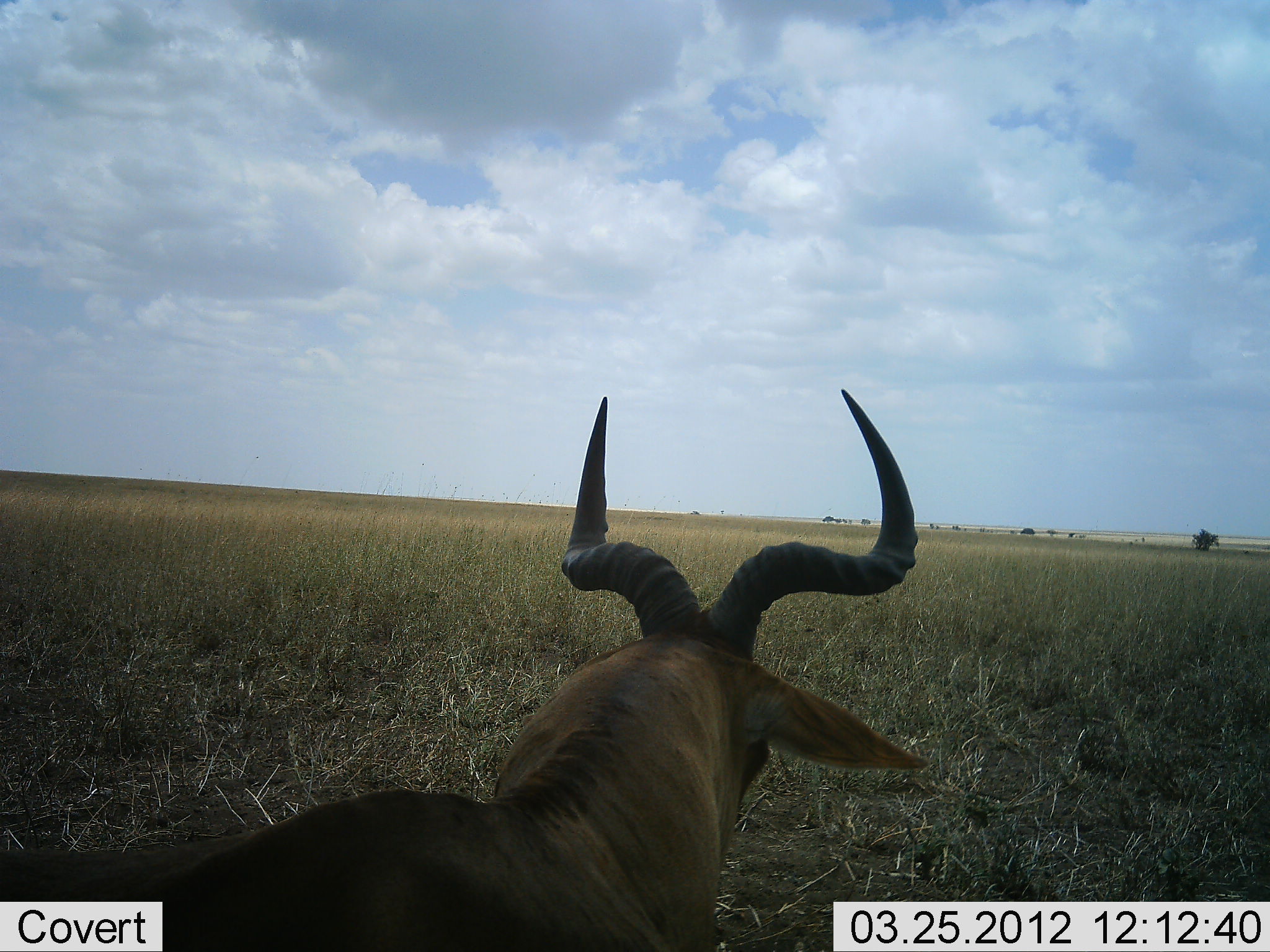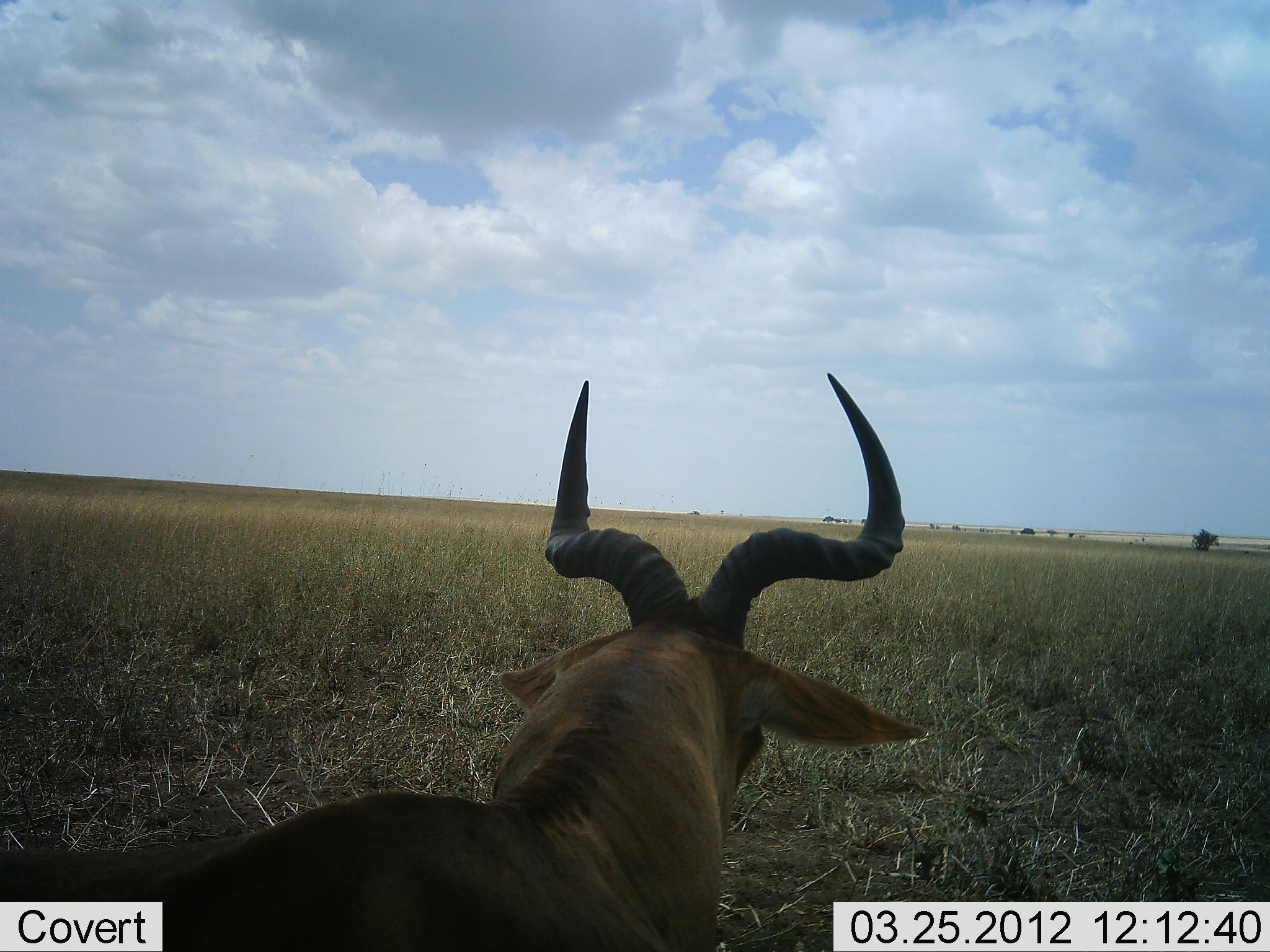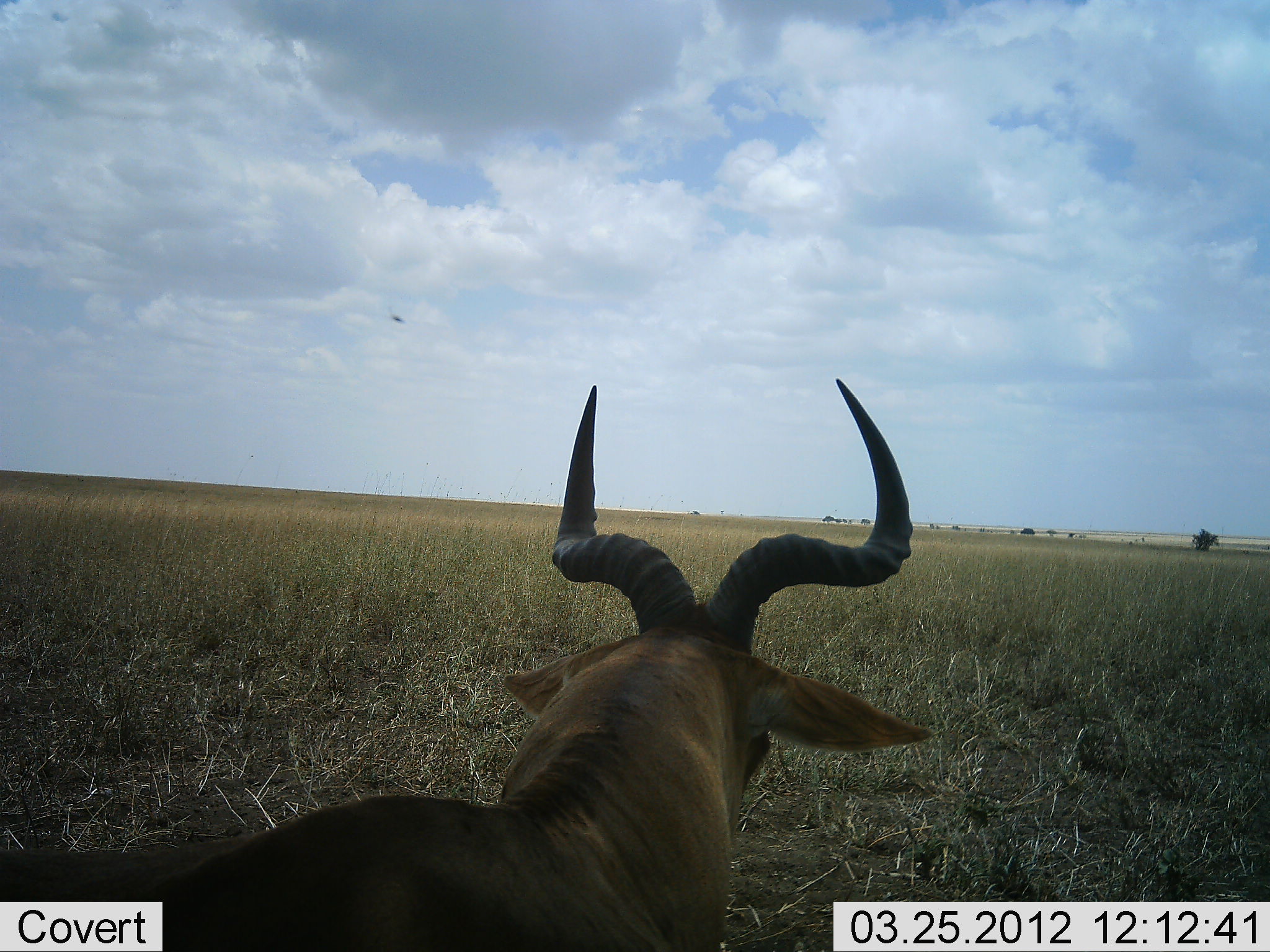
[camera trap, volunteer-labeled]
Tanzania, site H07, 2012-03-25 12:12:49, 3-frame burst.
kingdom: Animalia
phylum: Chordata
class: Mammalia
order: Artiodactyla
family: Bovidae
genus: Alcelaphus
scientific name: Alcelaphus buselaphus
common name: hartebeest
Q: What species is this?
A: Hartebeest (Alcelaphus buselaphus).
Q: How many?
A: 1.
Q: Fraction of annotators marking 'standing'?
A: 56%.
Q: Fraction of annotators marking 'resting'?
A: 38%.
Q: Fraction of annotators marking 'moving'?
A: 6%.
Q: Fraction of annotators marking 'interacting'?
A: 0%.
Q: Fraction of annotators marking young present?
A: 0%.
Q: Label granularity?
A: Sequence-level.